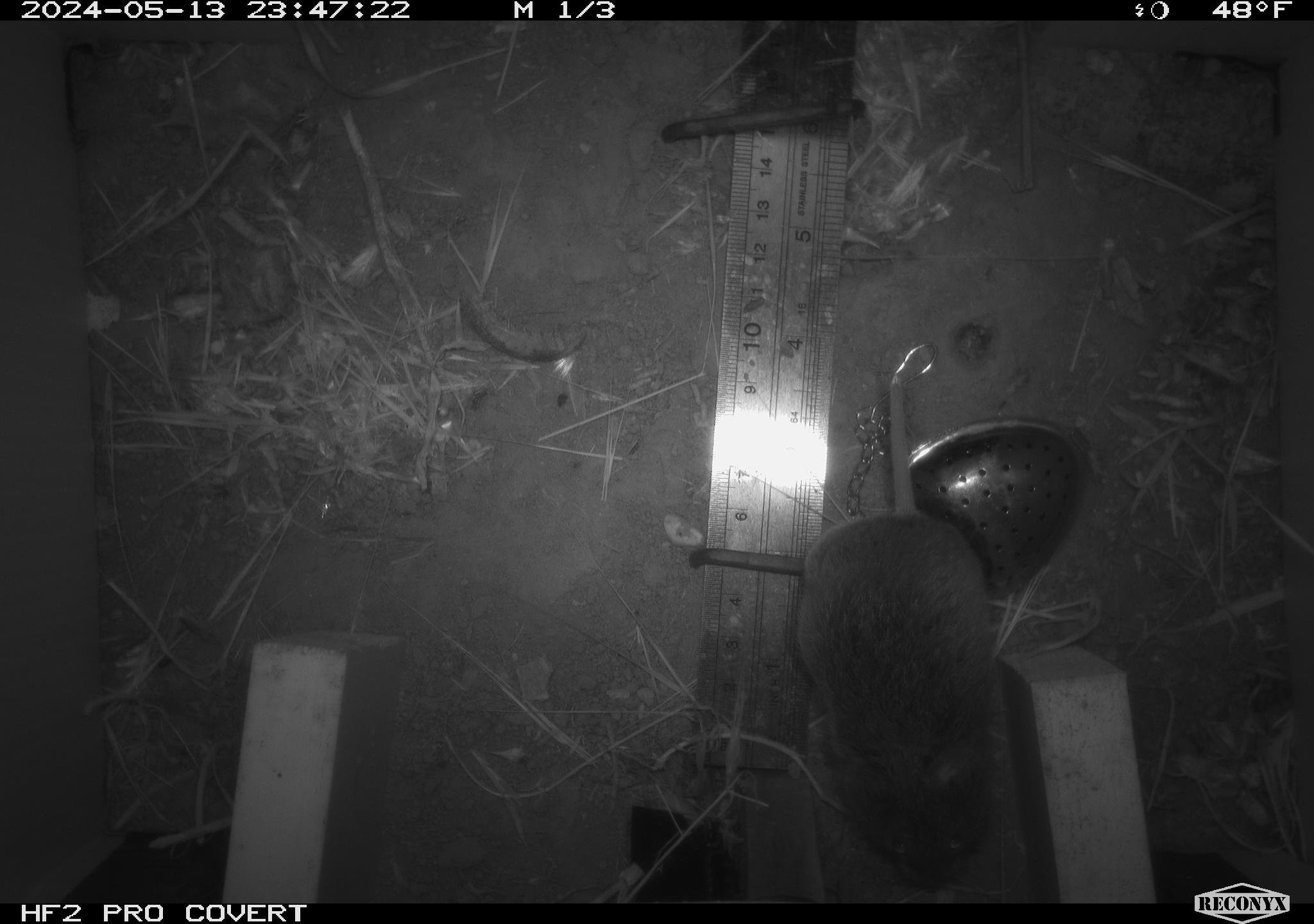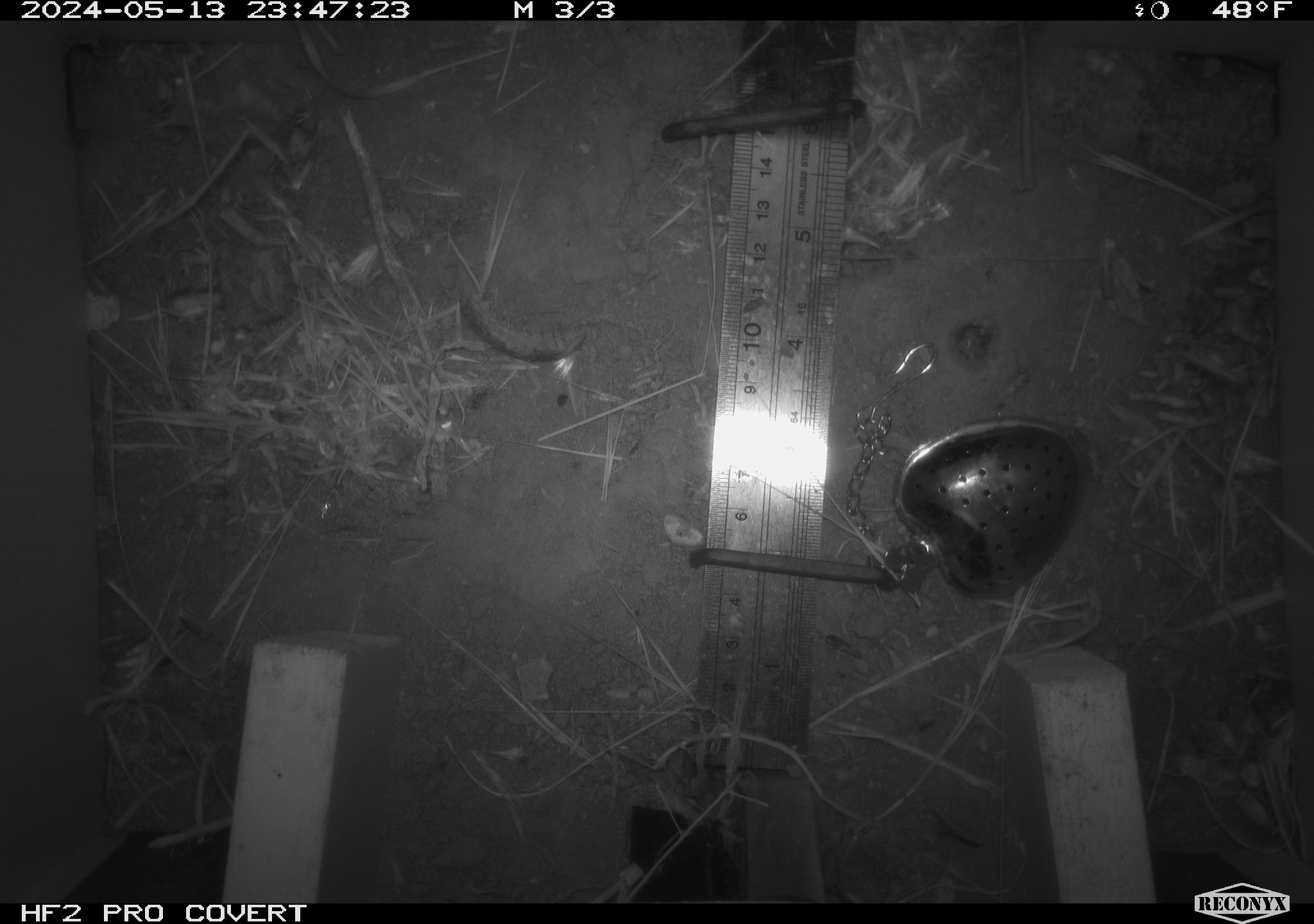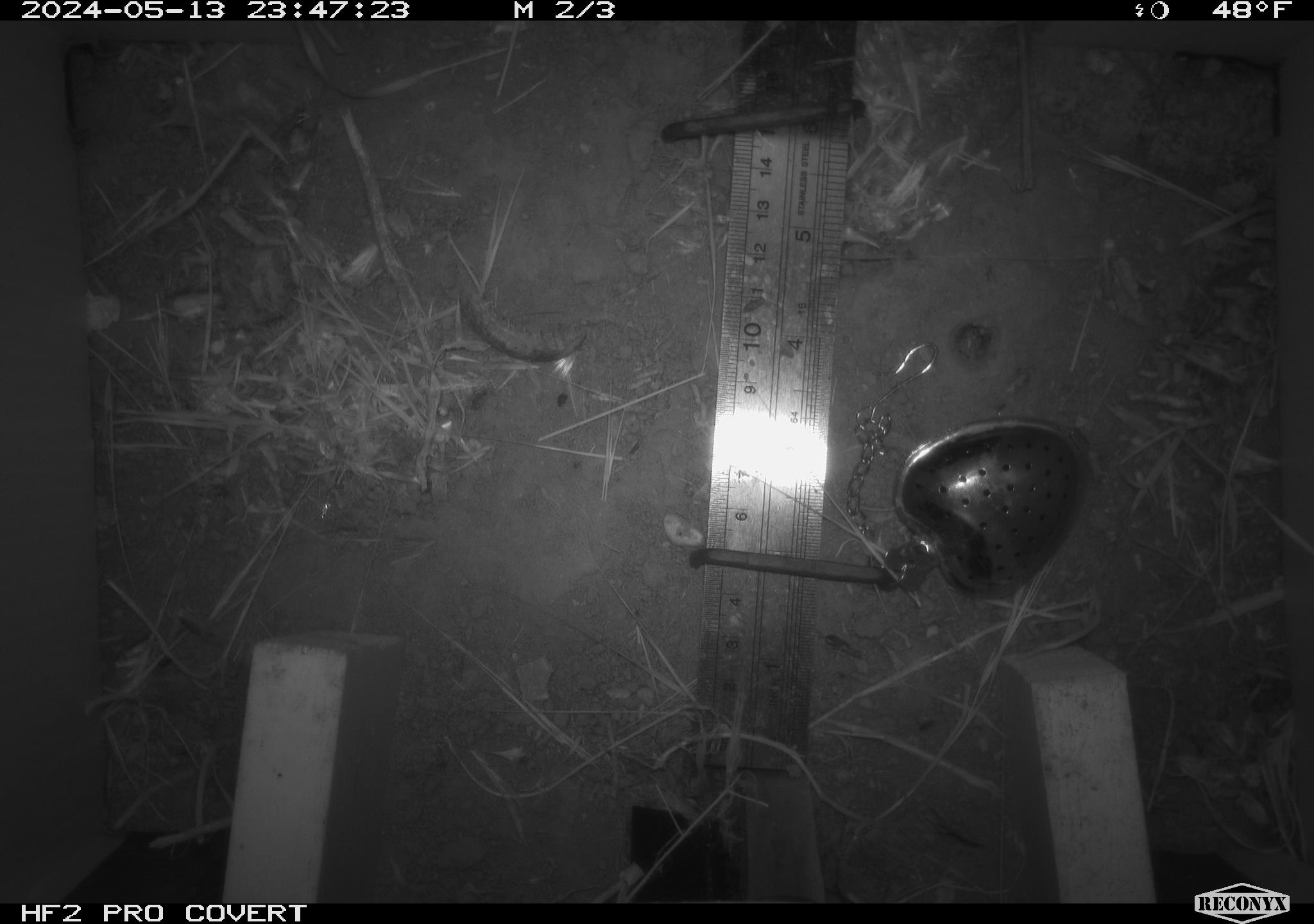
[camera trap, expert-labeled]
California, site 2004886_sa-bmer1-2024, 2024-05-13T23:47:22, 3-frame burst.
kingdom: Animalia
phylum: Chordata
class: Mammalia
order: Rodentia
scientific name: Rodentia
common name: mouse species